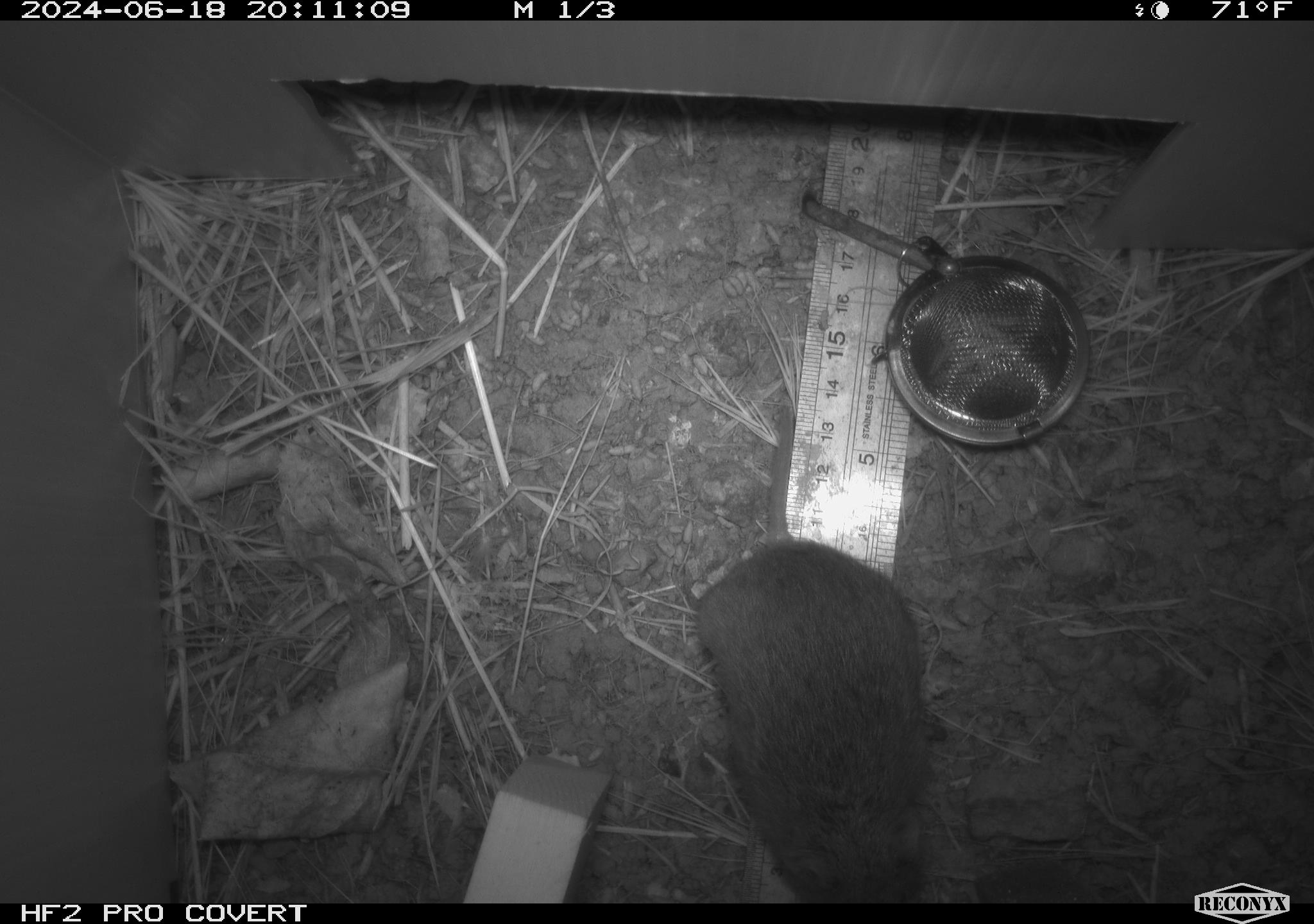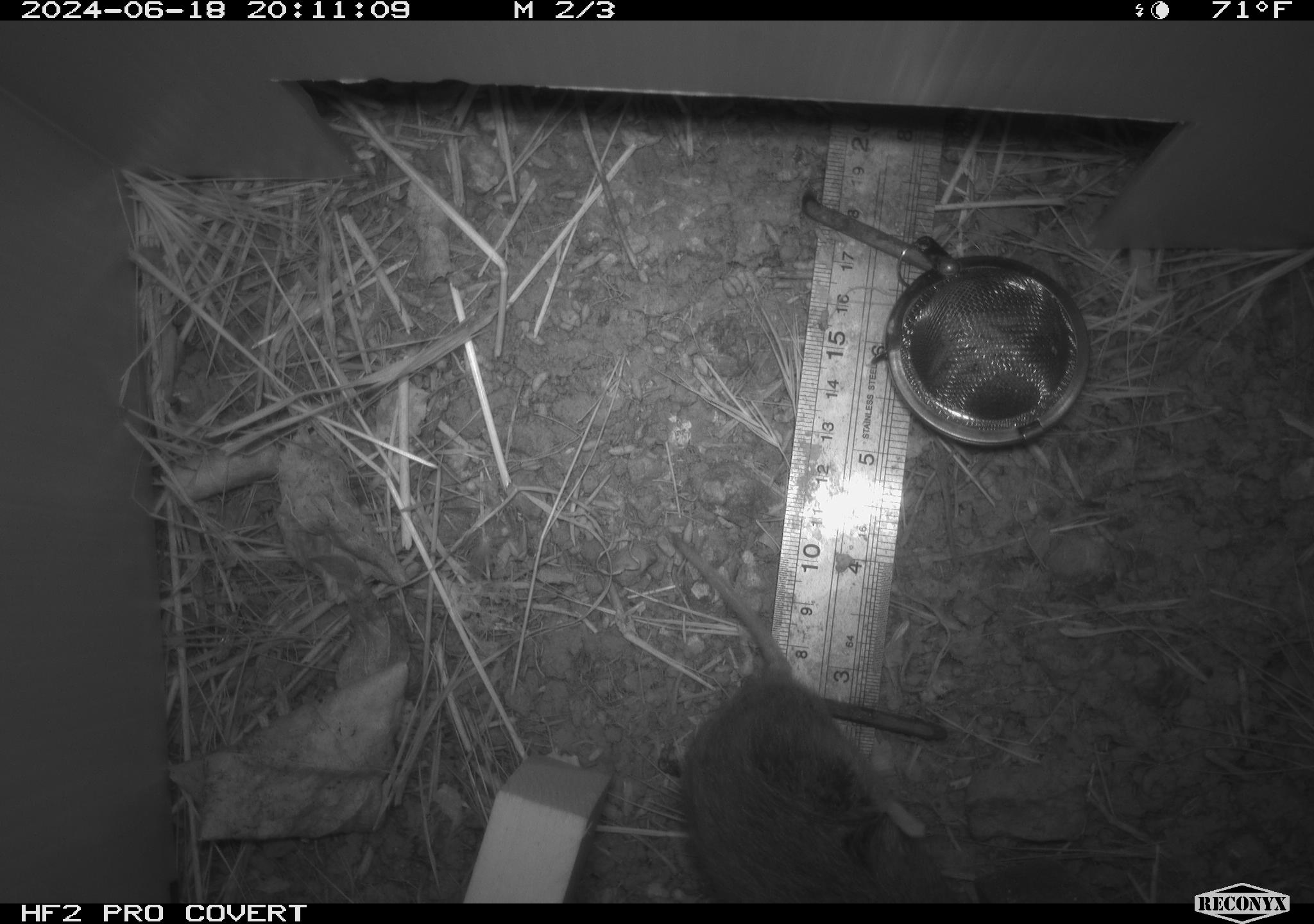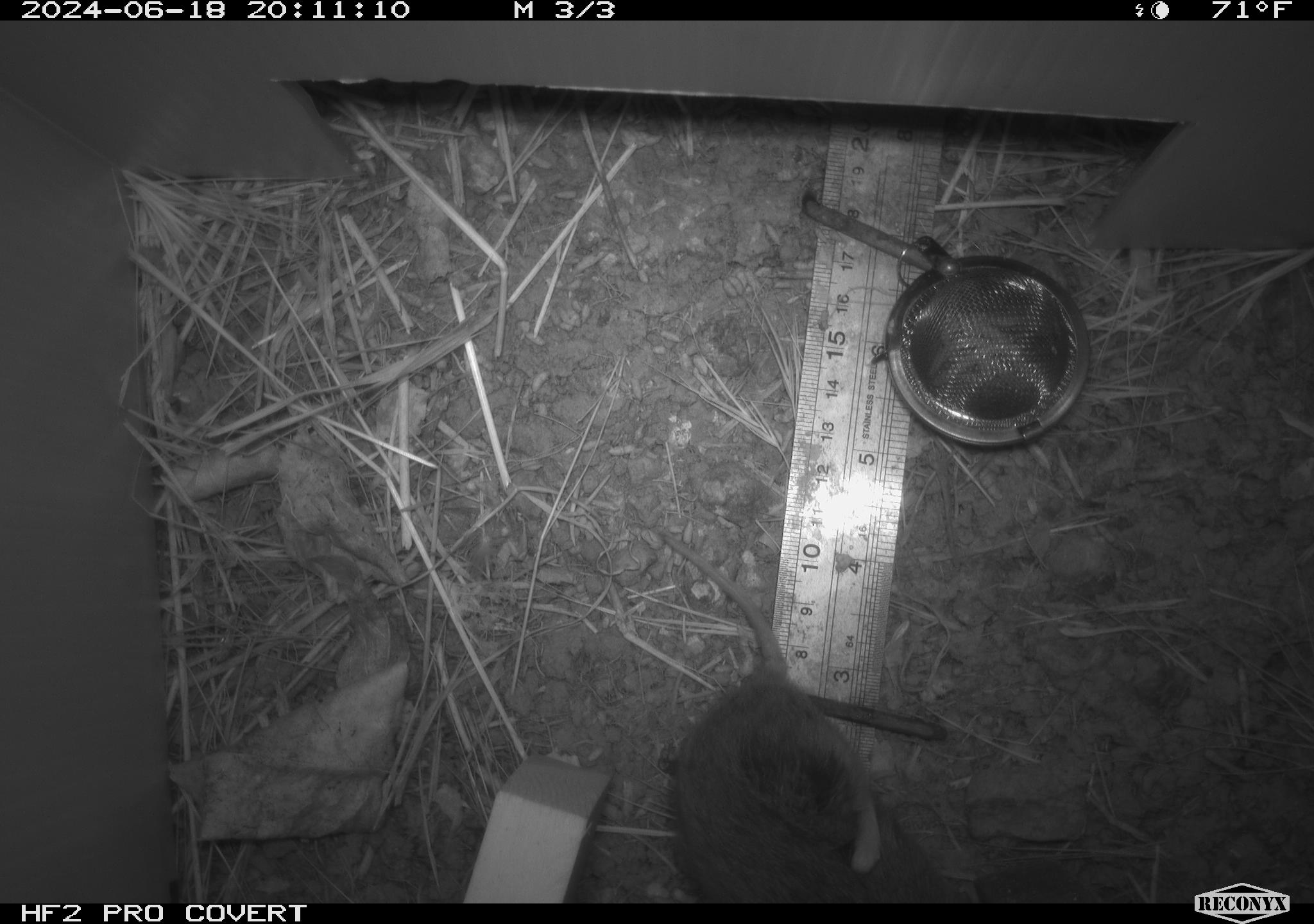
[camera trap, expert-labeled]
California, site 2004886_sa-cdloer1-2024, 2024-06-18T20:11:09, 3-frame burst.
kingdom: Animalia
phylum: Chordata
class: Mammalia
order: Rodentia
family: Cricetidae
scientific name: Arvicolinae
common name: voles, lemmings, and muskrats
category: arvicolinae subfamily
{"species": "arvicolinae subfamily (voles, lemmings, and muskrats) (Arvicolinae)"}